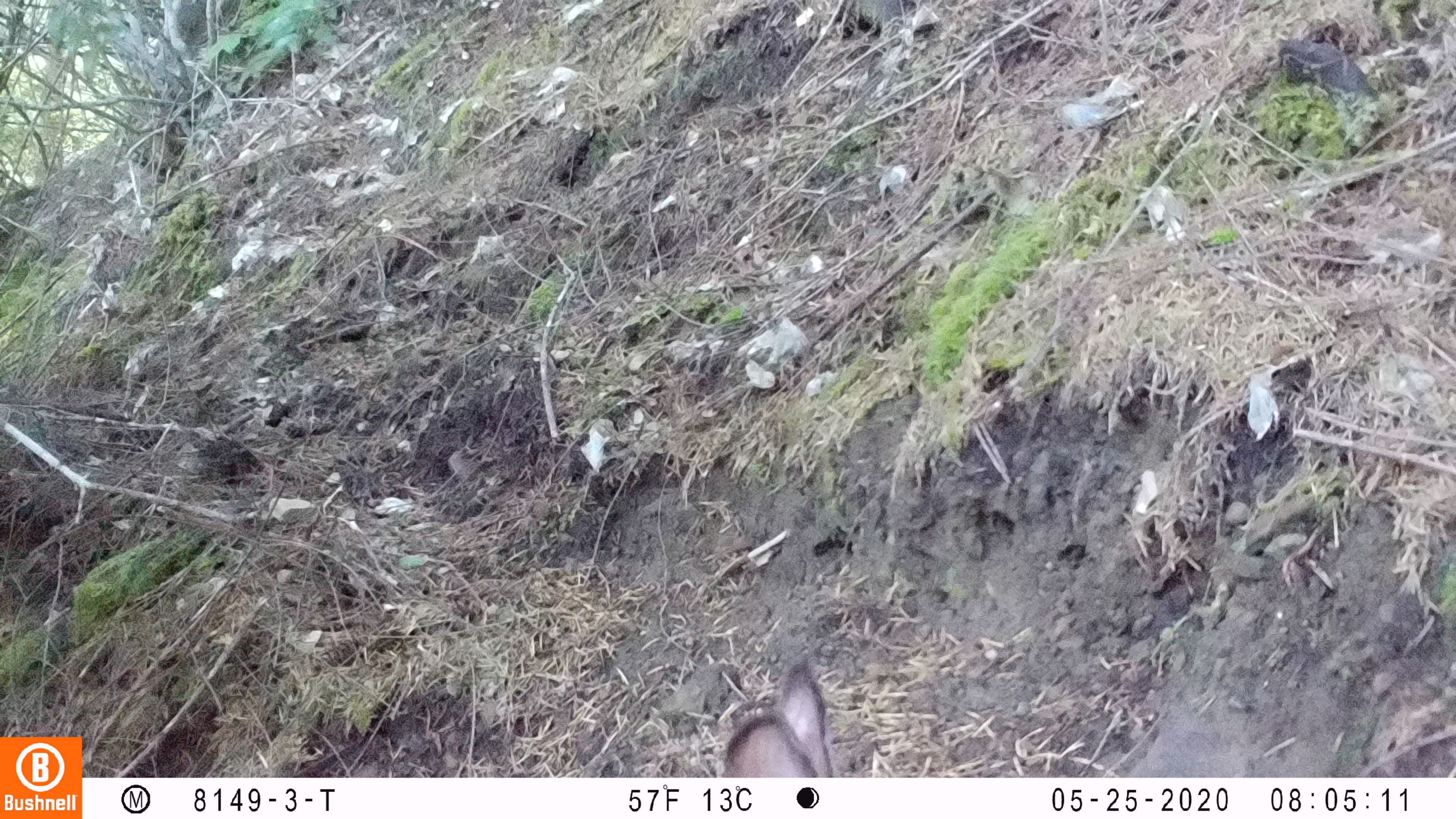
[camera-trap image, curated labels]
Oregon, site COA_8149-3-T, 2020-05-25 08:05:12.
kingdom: Animalia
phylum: Chordata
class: Mammalia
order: Lagomorpha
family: Leporidae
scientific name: Leporidae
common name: hares and rabbits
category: leporidae family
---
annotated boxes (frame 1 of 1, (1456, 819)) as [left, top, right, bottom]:
leporidae family: [720, 658, 840, 774]